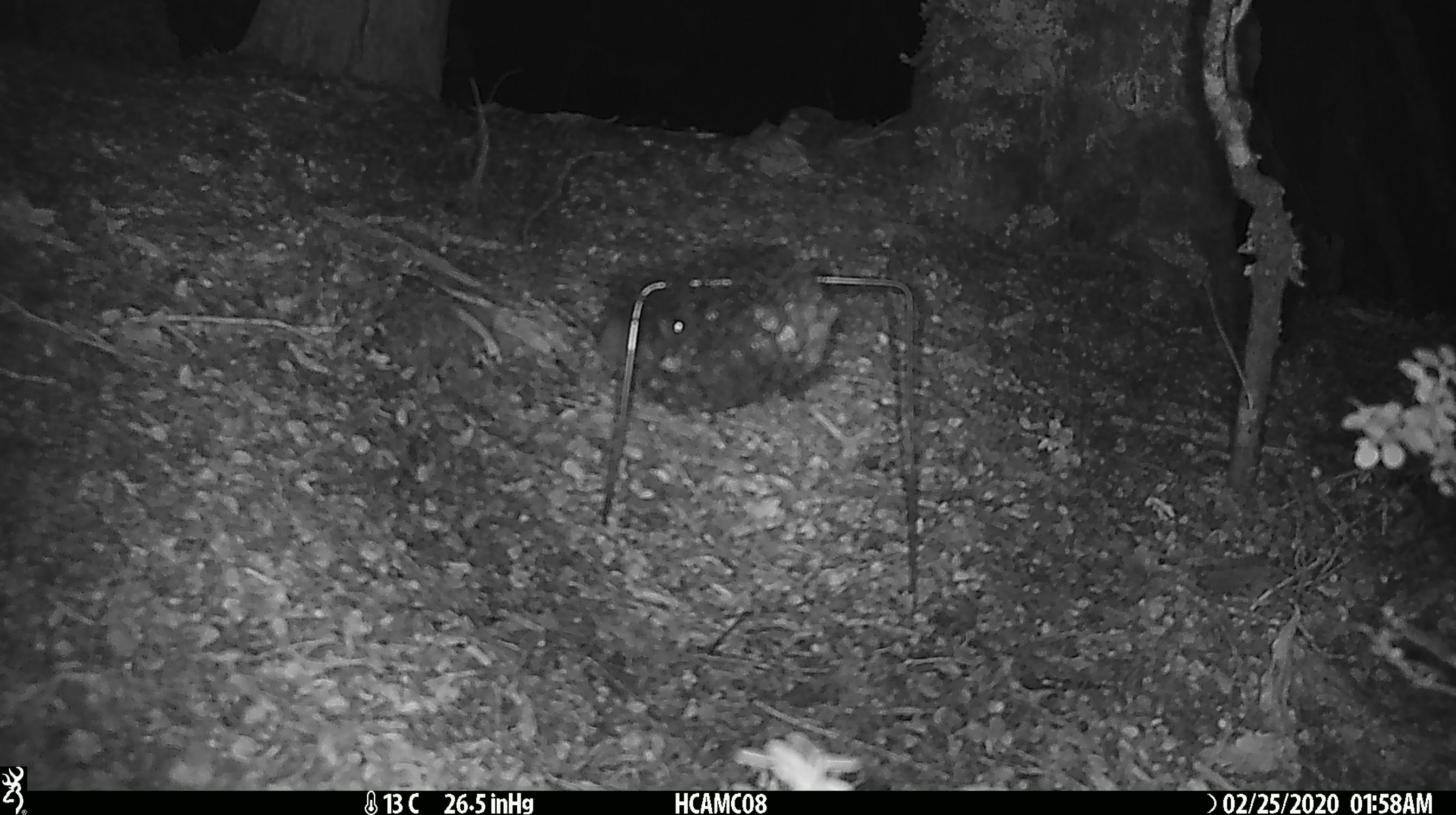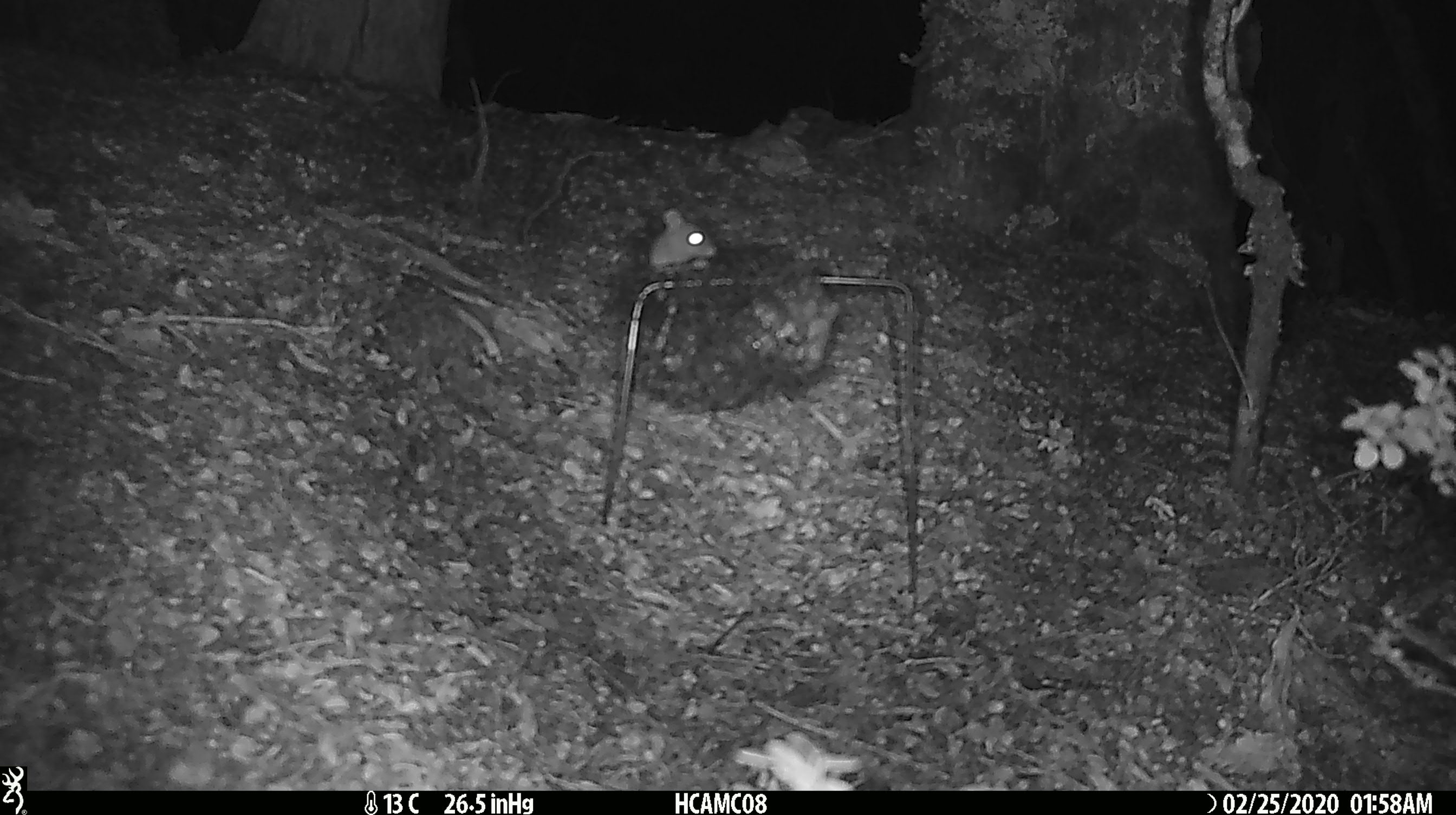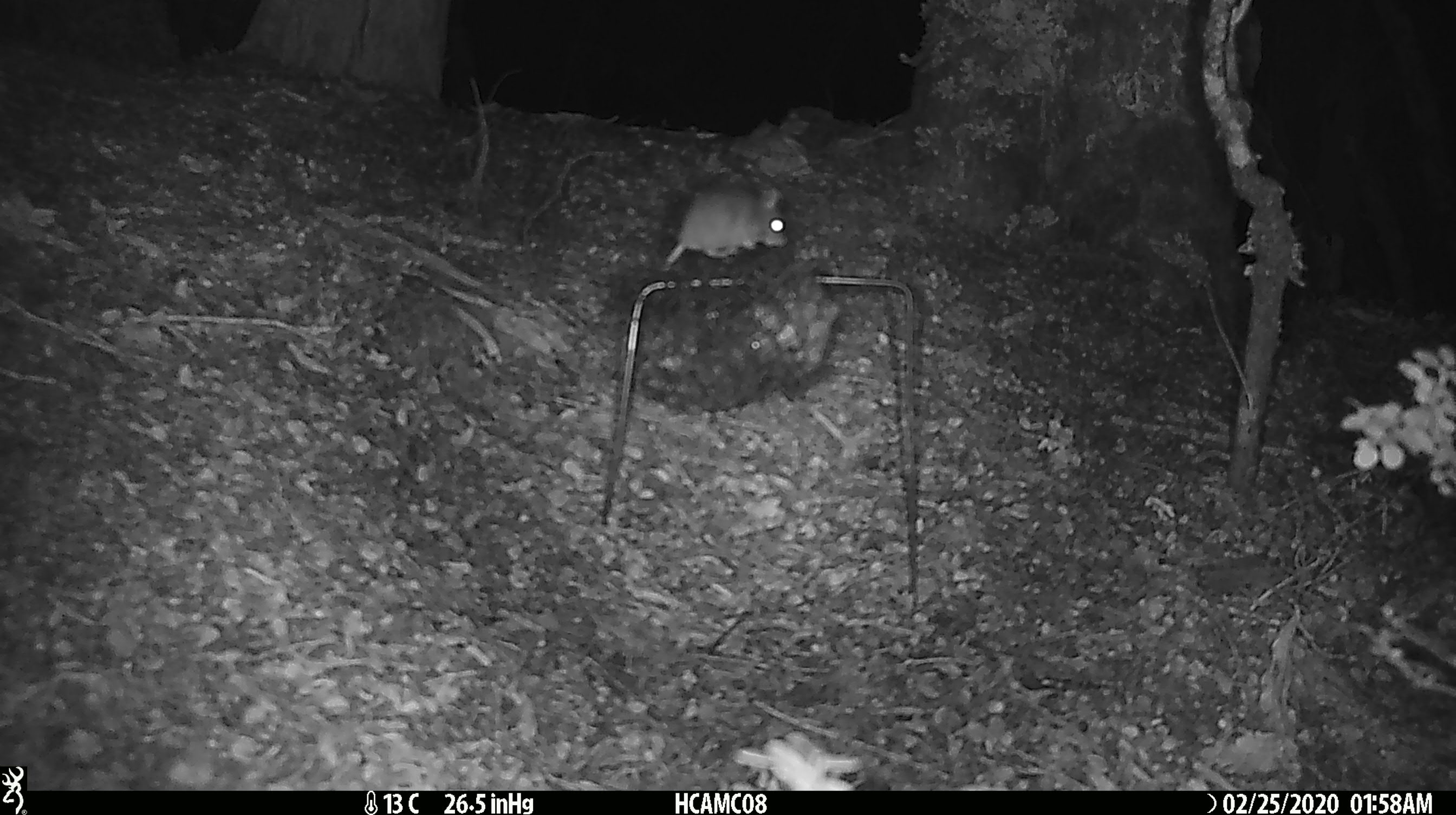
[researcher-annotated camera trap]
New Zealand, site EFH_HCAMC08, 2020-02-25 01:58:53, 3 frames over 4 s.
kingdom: Animalia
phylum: Chordata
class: Mammalia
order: Rodentia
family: Muridae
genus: Mus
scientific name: Mus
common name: mouse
Mouse (Mus).